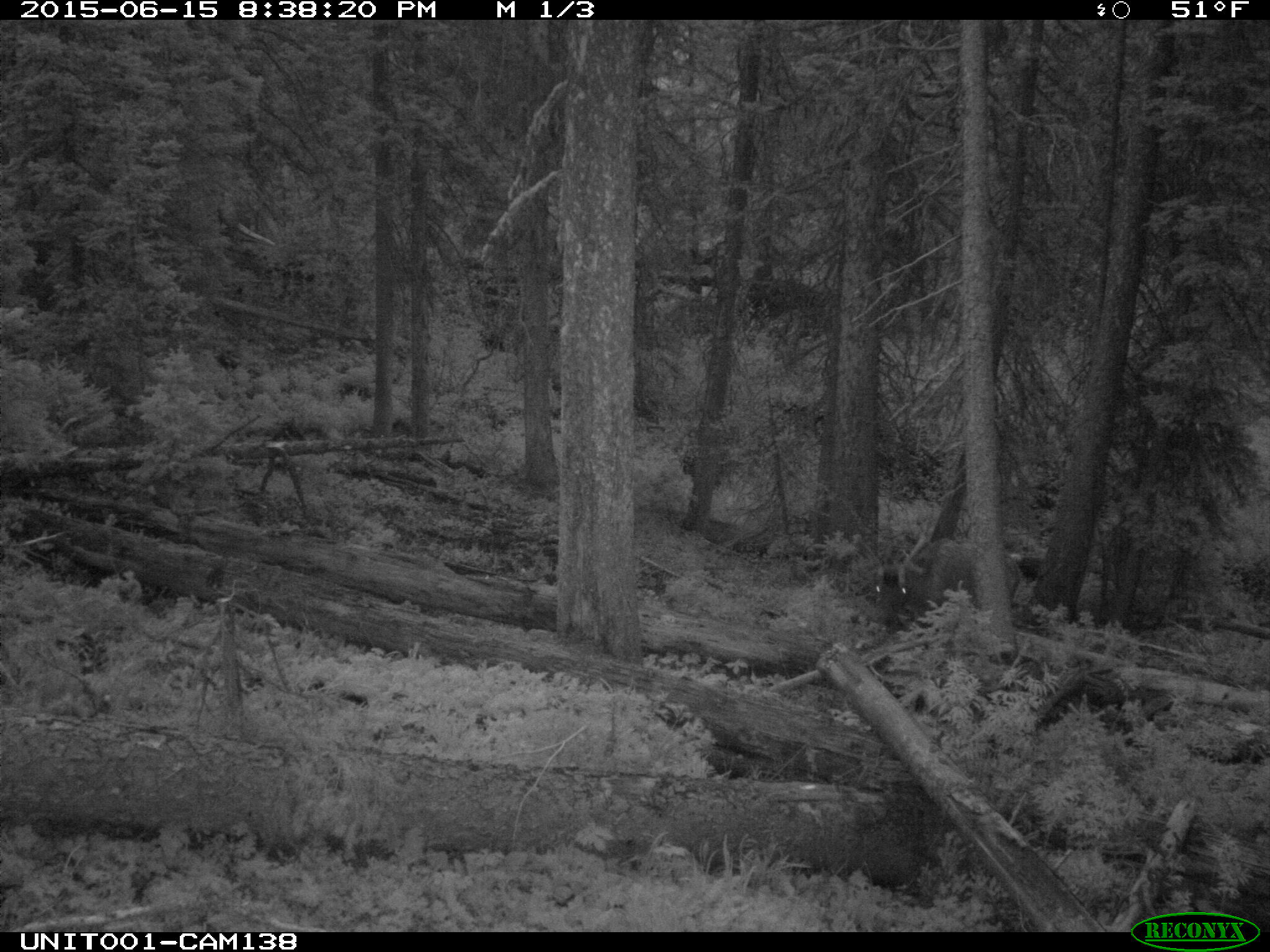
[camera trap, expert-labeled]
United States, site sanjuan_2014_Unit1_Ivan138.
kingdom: Animalia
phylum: Chordata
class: Mammalia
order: Artiodactyla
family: Cervidae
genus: Cervus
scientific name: Cervus elaphus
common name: red deer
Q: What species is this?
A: Cervus elaphus (red deer).